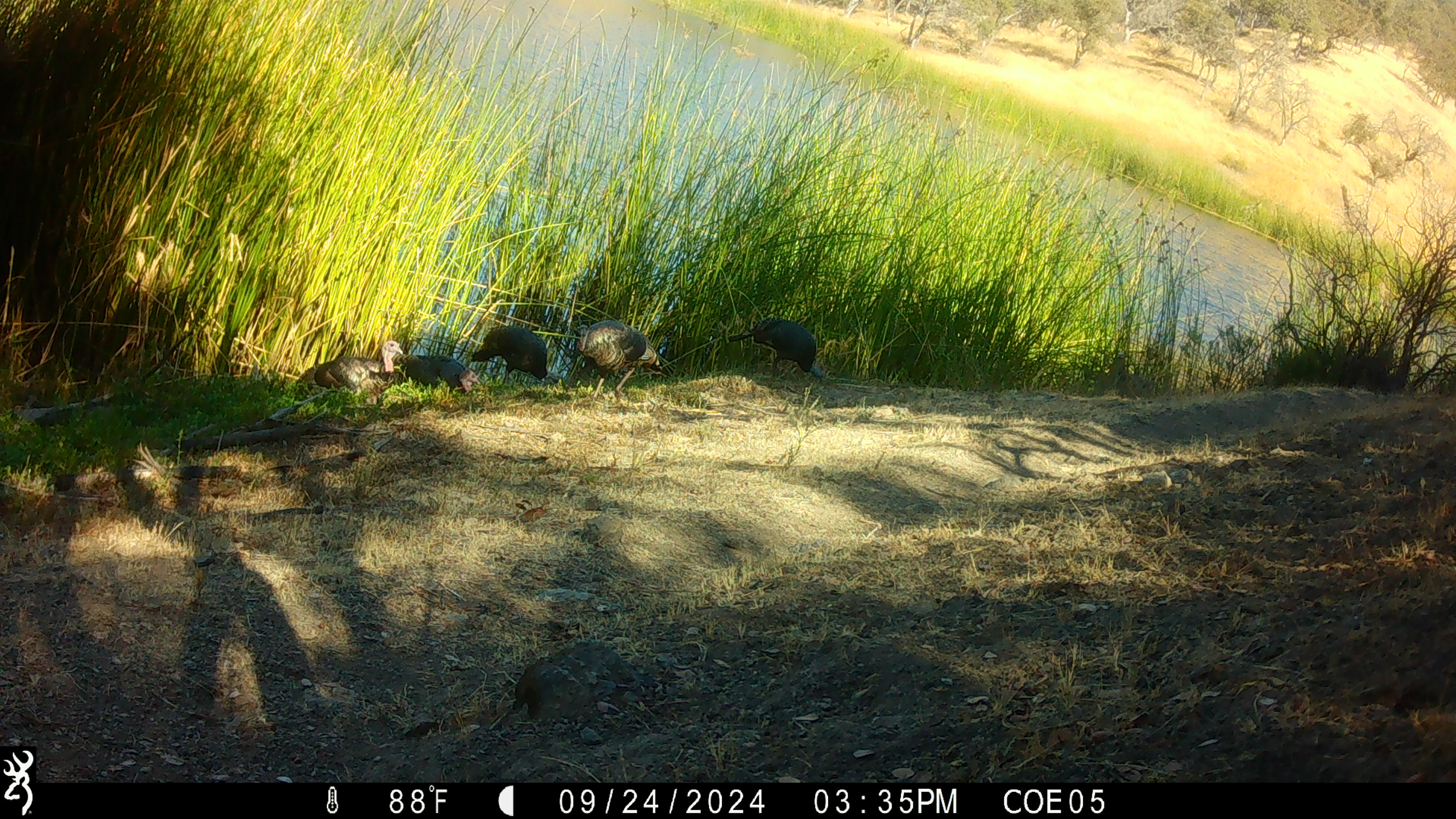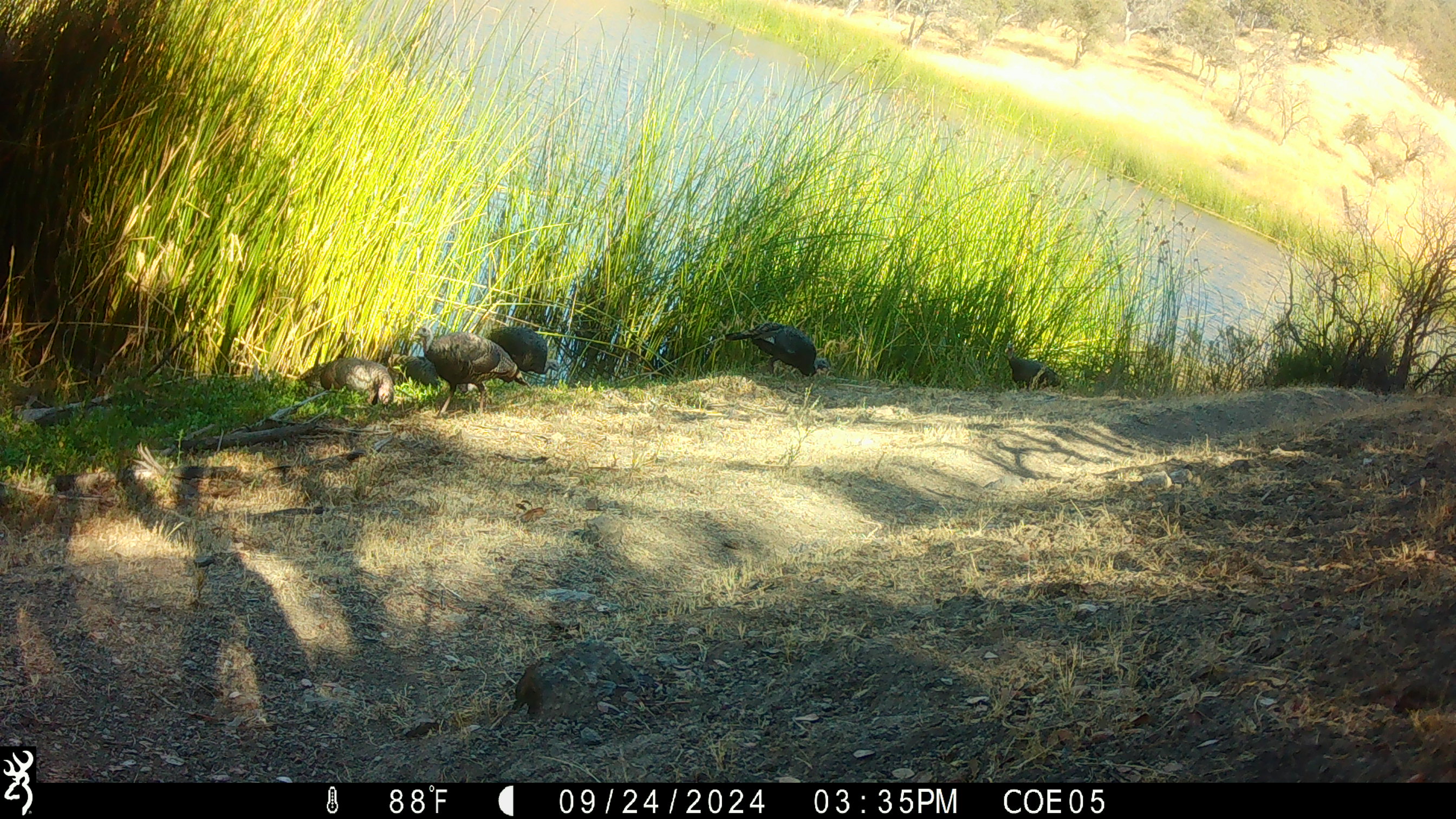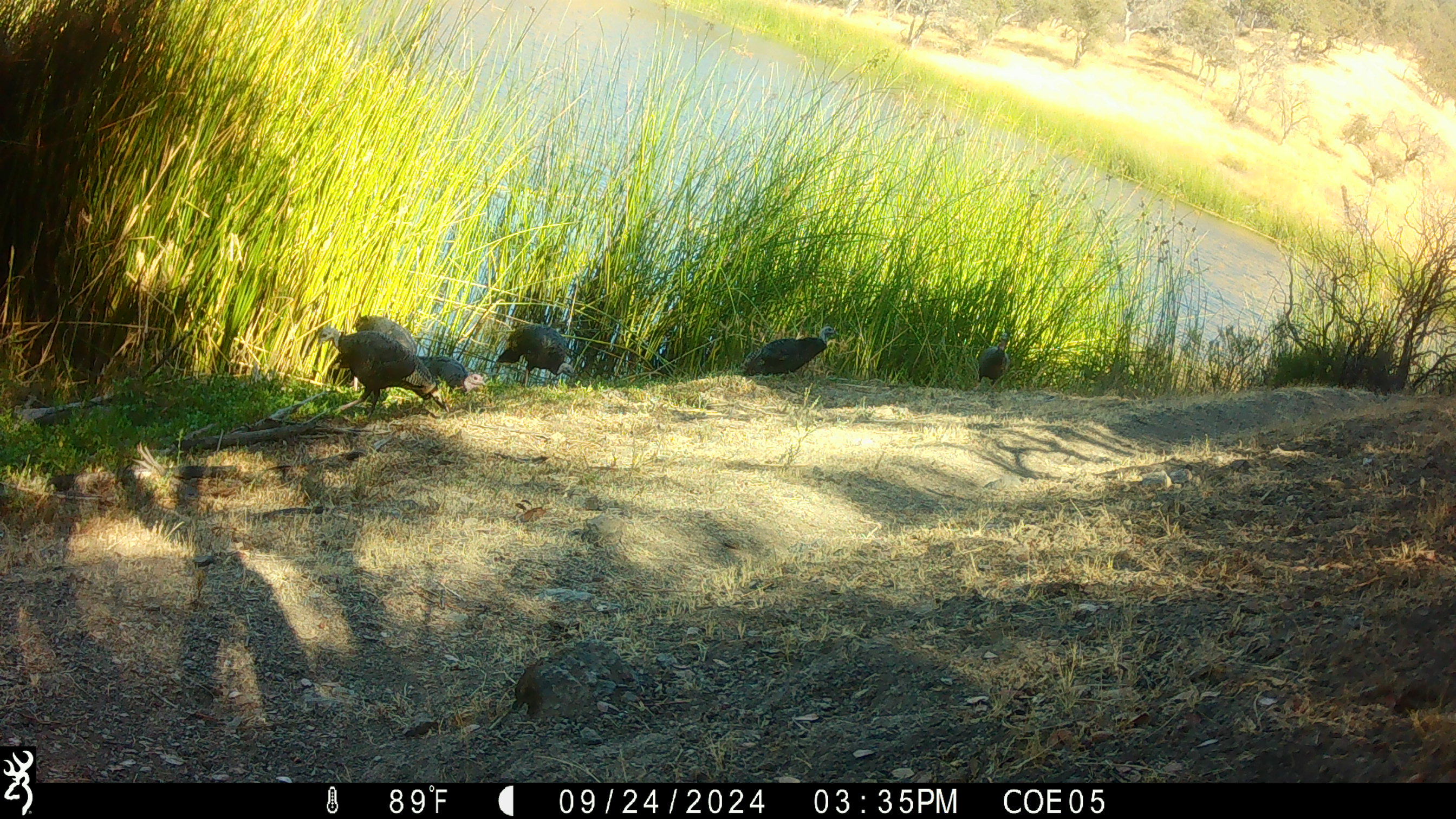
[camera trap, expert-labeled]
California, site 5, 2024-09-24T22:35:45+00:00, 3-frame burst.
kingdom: Animalia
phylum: Chordata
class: Aves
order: Galliformes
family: Phasianidae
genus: Meleagris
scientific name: Meleagris gallopavo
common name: turkey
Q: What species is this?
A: Turkey (Meleagris gallopavo).